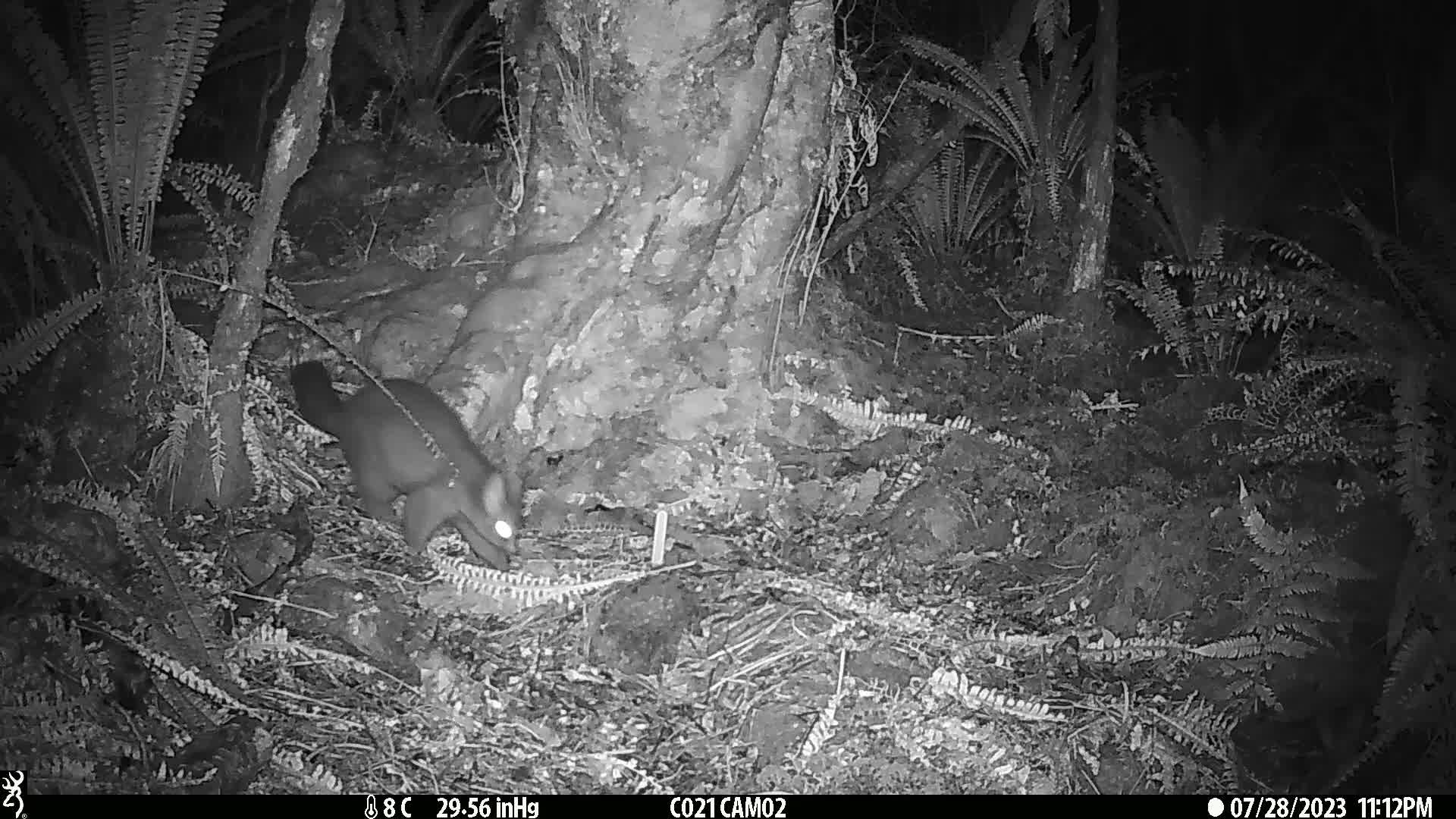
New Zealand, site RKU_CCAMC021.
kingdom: Animalia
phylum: Chordata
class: Mammalia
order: Diprotodontia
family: Phalangeridae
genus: Trichosurus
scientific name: Trichosurus vulpecula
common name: common brushtail possum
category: possum